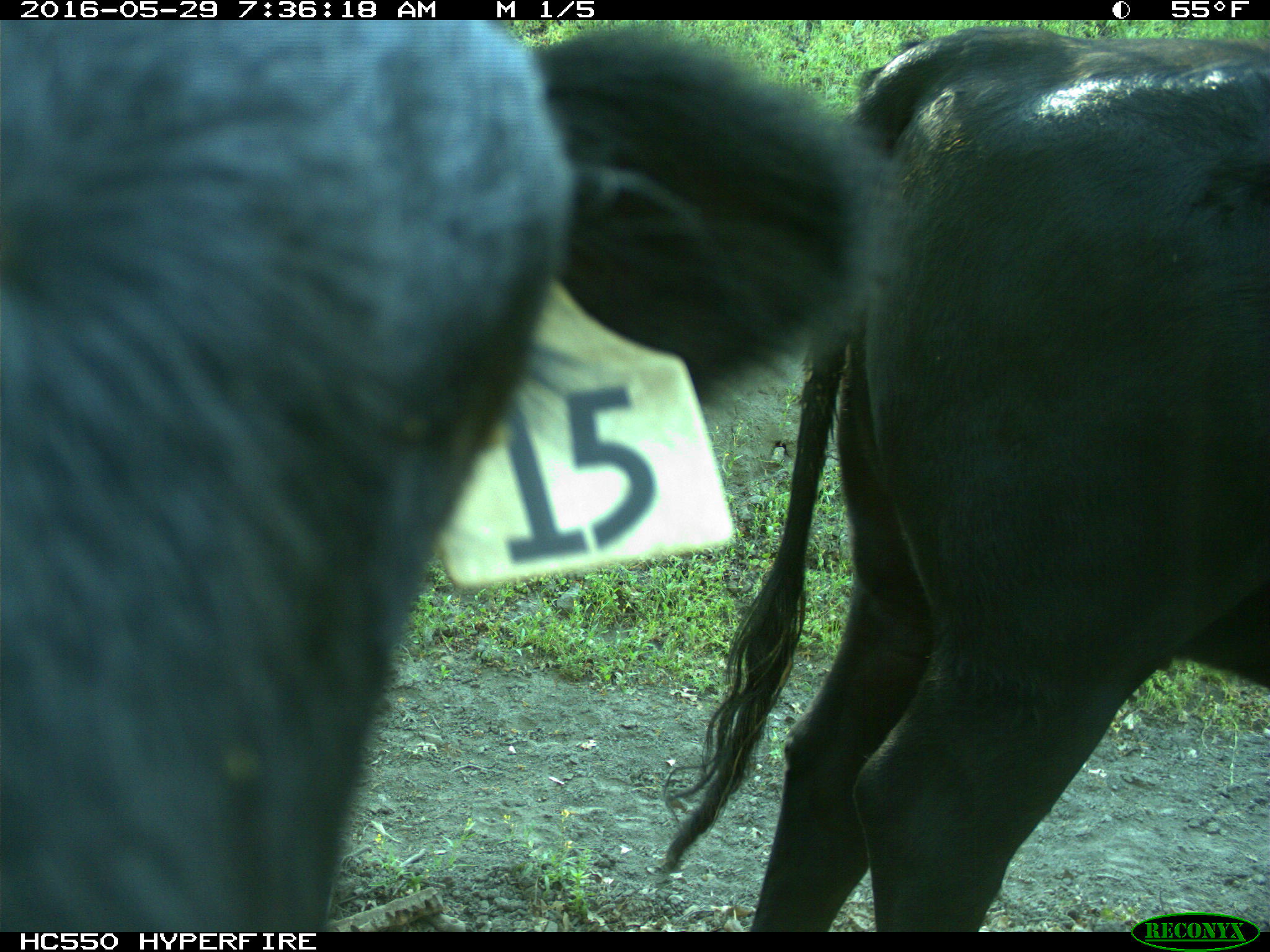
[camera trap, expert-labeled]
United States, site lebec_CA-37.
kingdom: Animalia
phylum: Chordata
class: Mammalia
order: Artiodactyla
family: Bovidae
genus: Bos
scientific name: Bos taurus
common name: domestic cow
Bos taurus (domestic cow).